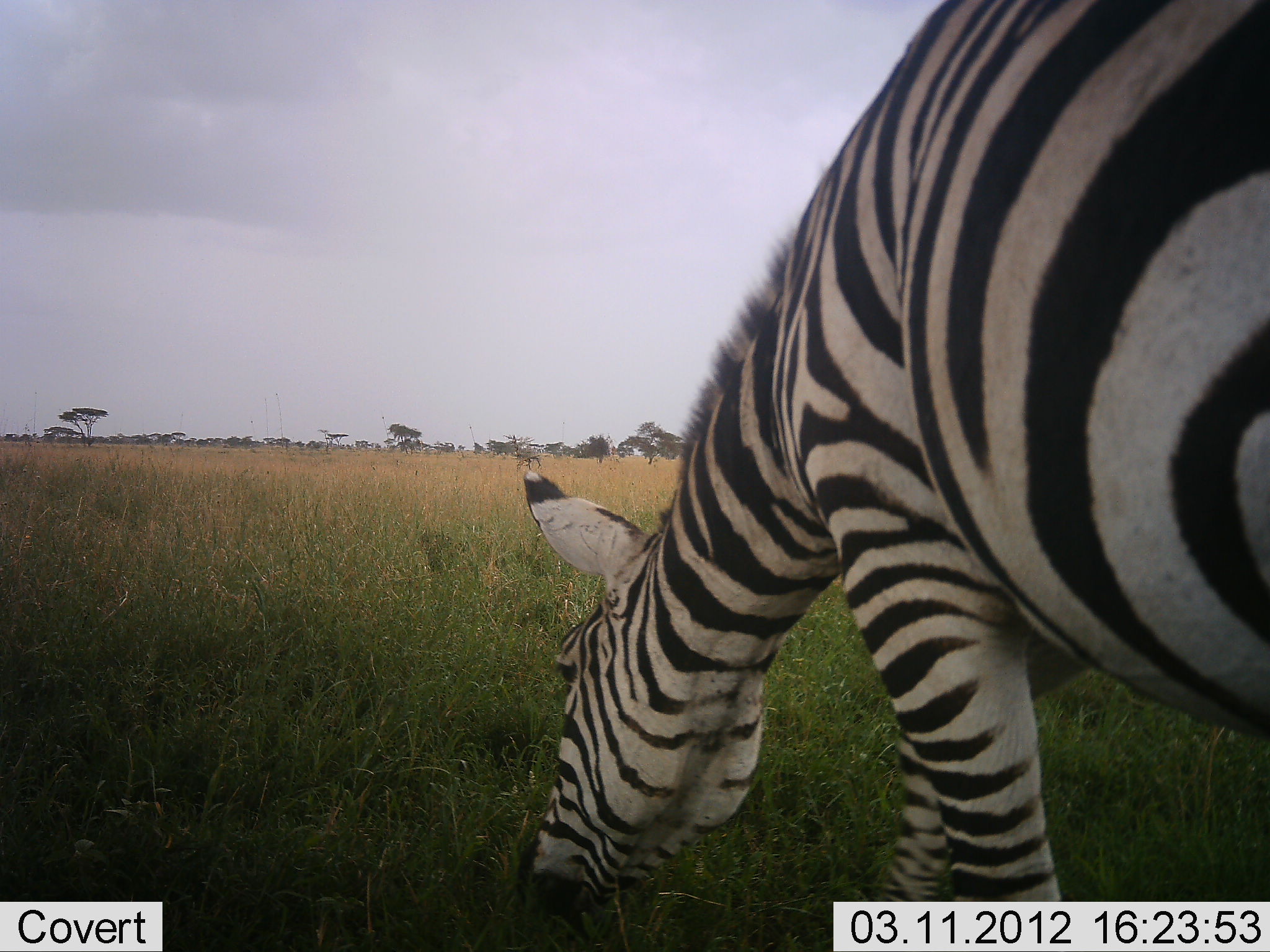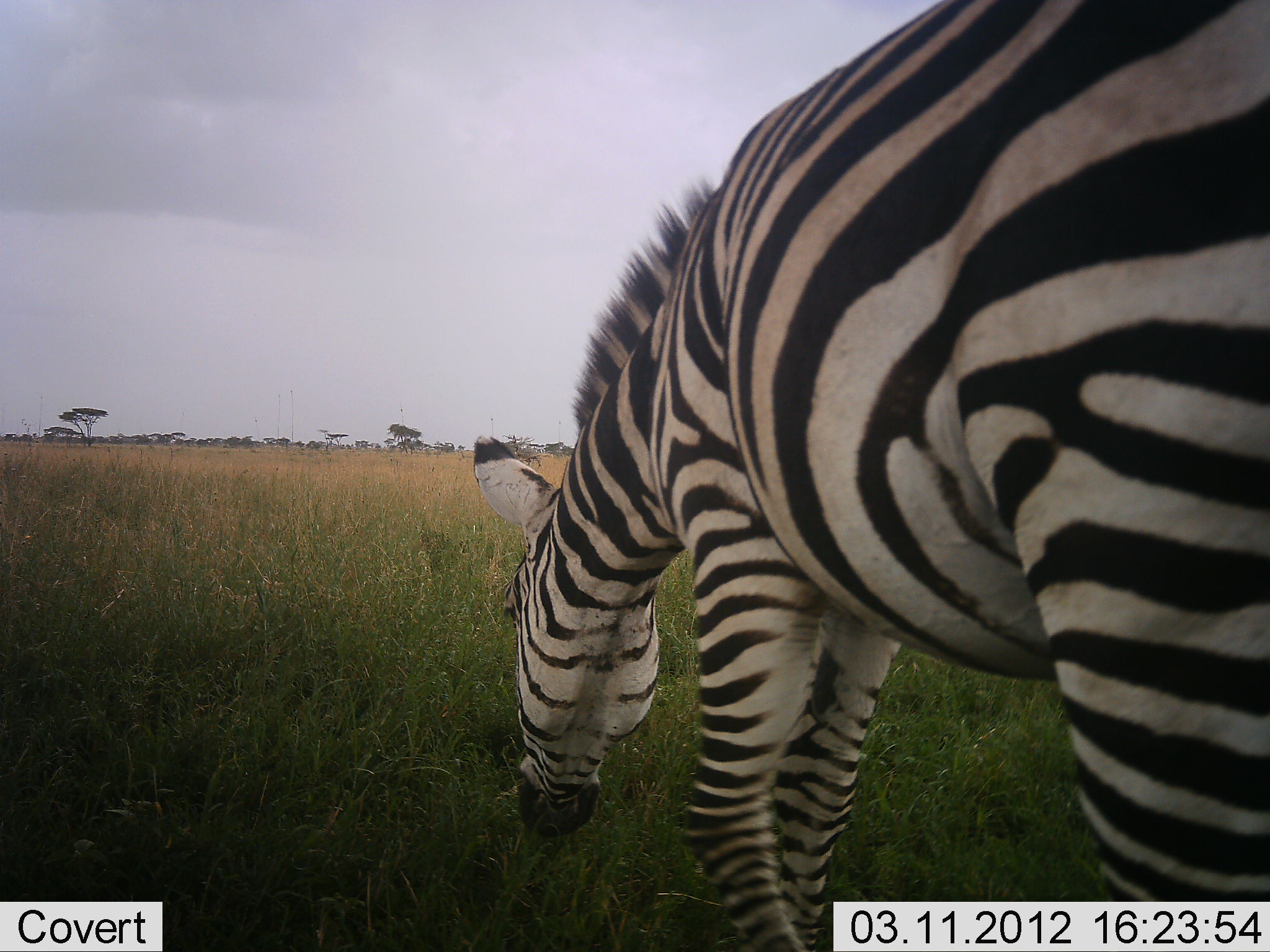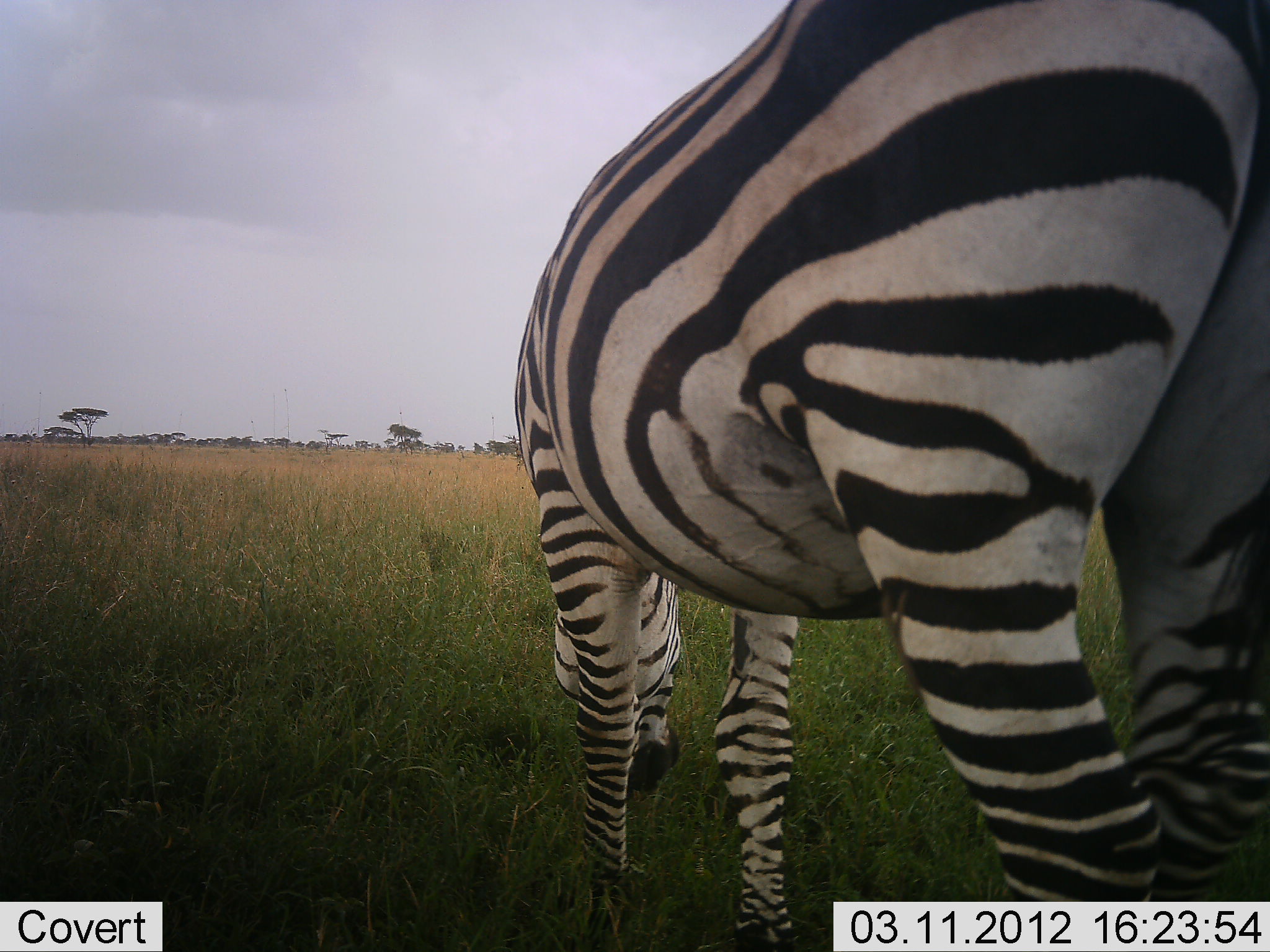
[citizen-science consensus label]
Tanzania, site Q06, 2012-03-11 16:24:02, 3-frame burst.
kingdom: Animalia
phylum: Chordata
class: Mammalia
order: Perissodactyla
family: Equidae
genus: Equus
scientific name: Equus quagga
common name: plains zebra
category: zebra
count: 1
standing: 6%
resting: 0%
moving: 31%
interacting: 0%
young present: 0%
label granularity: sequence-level